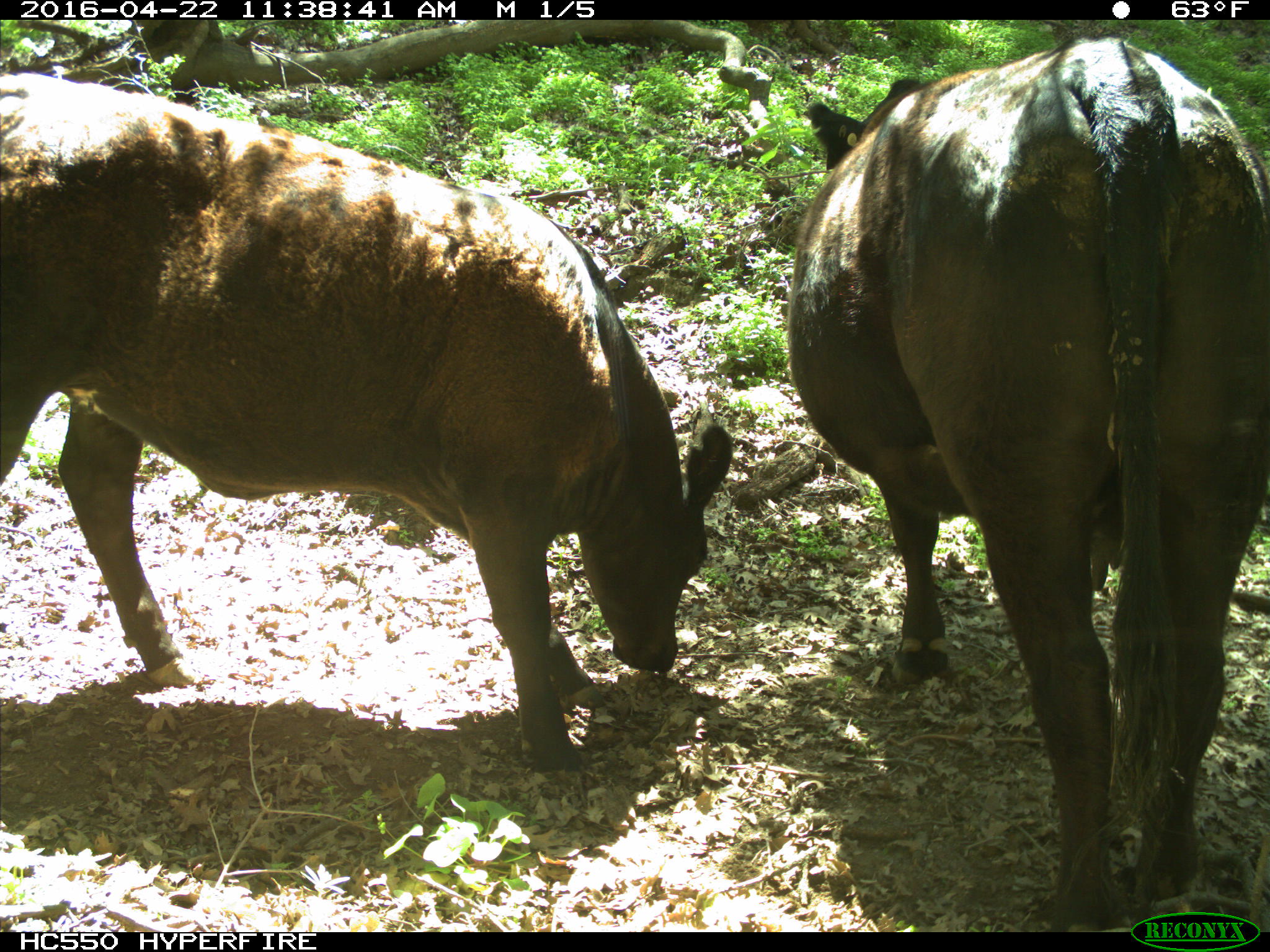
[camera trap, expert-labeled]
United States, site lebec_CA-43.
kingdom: Animalia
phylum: Chordata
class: Mammalia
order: Artiodactyla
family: Bovidae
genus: Bos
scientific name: Bos taurus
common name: domestic cow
Bos taurus (domestic cow).